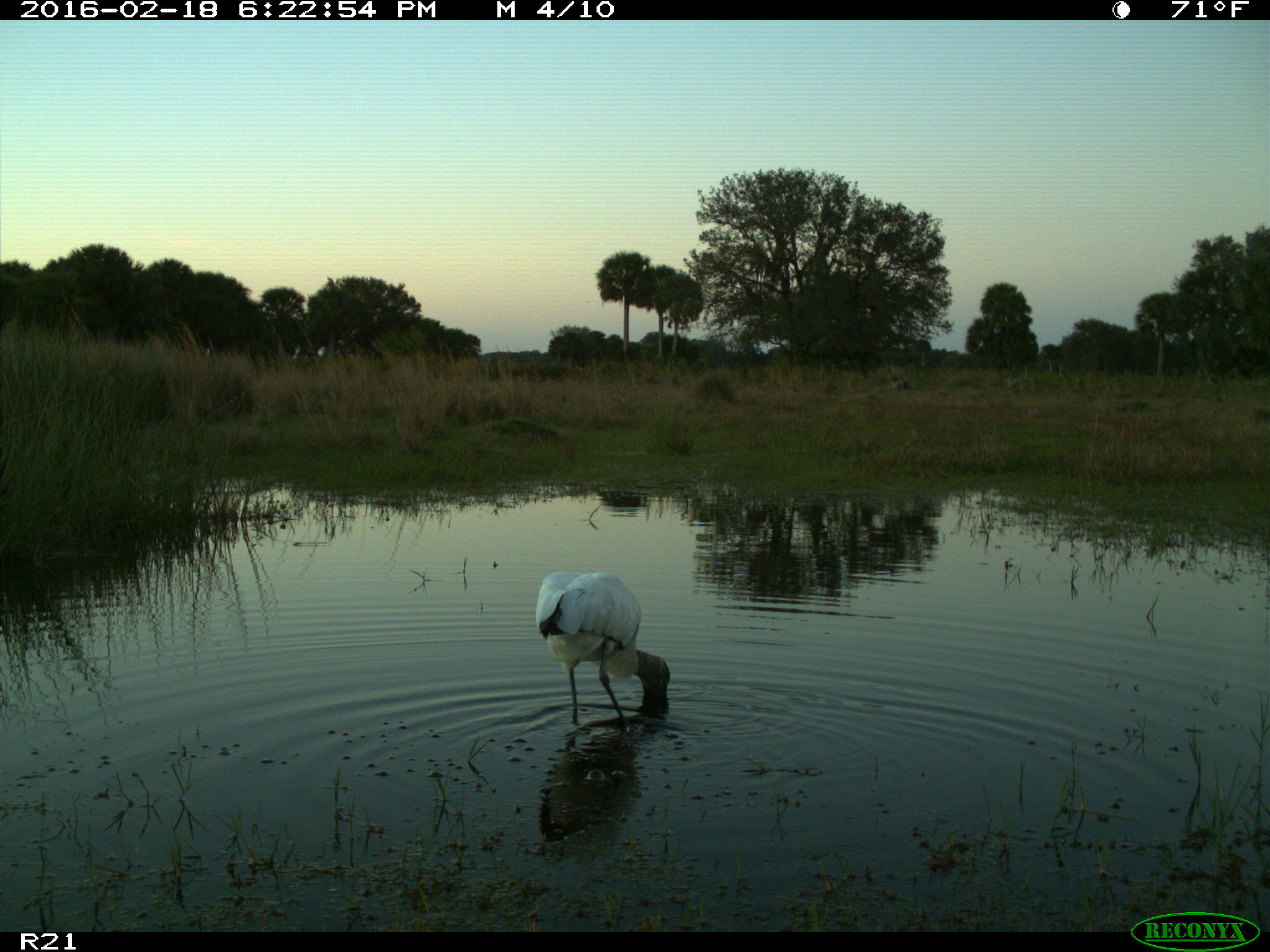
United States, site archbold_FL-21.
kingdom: Animalia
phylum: Chordata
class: Aves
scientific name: Aves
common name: birds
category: unidentified bird